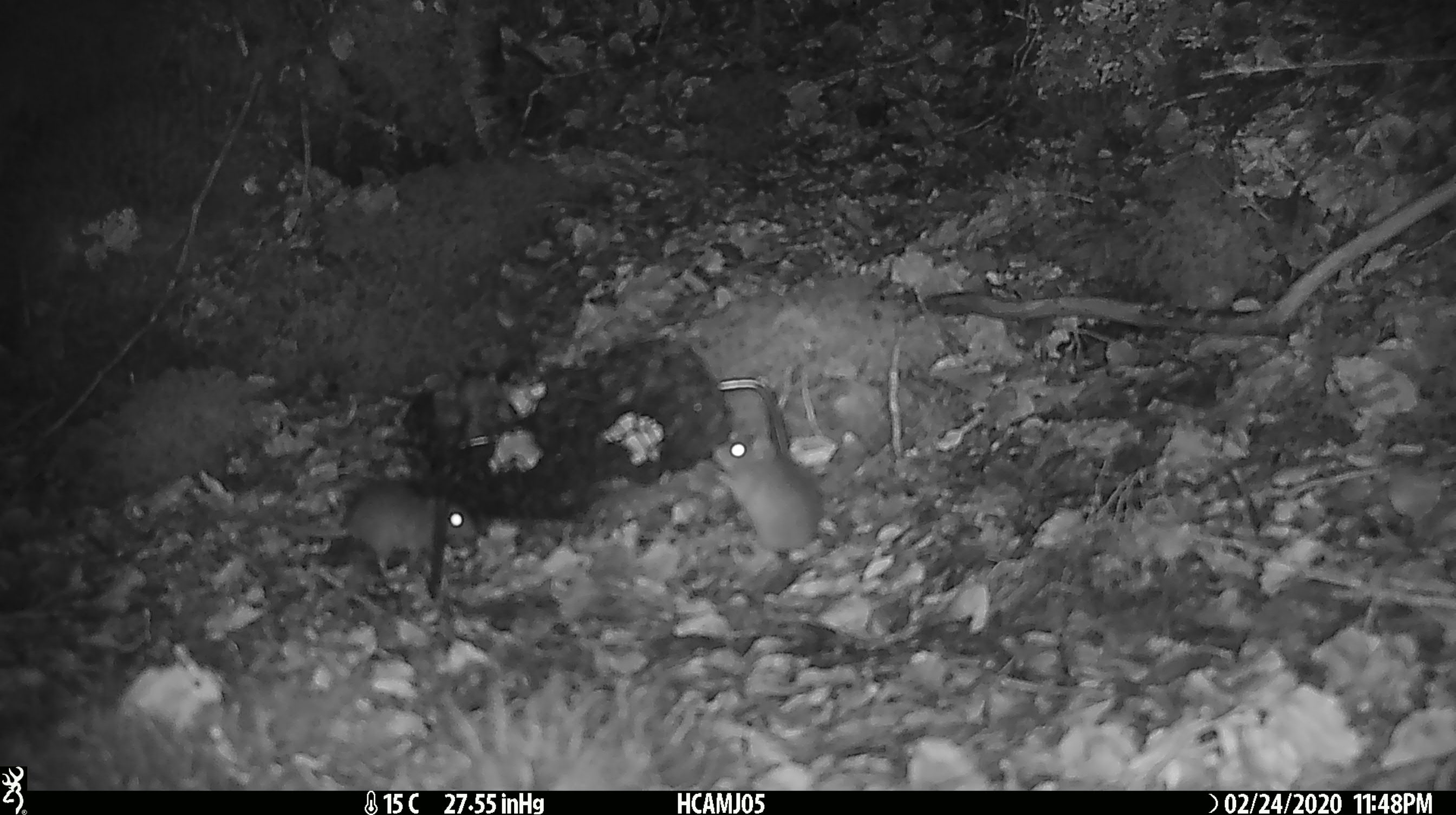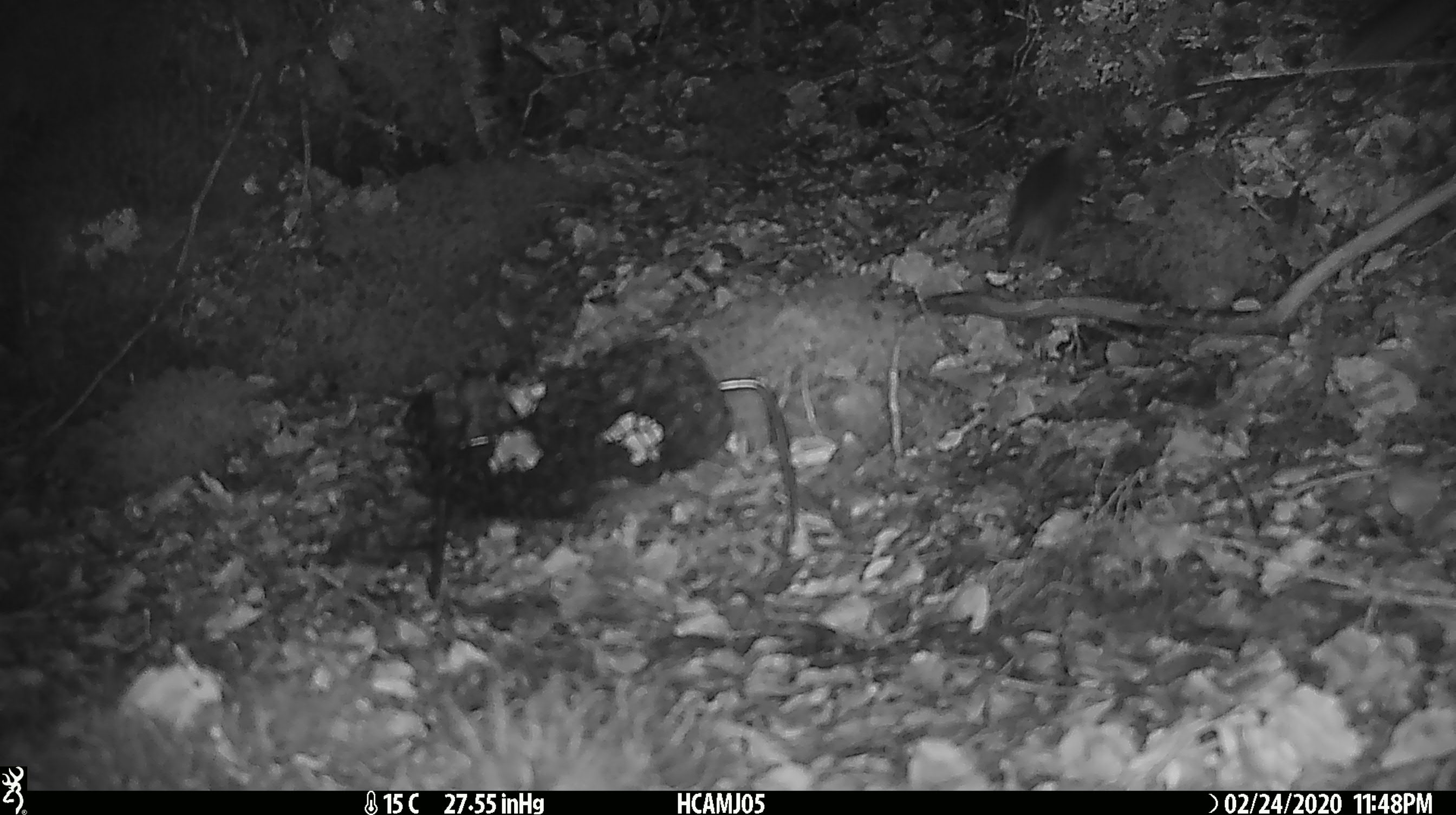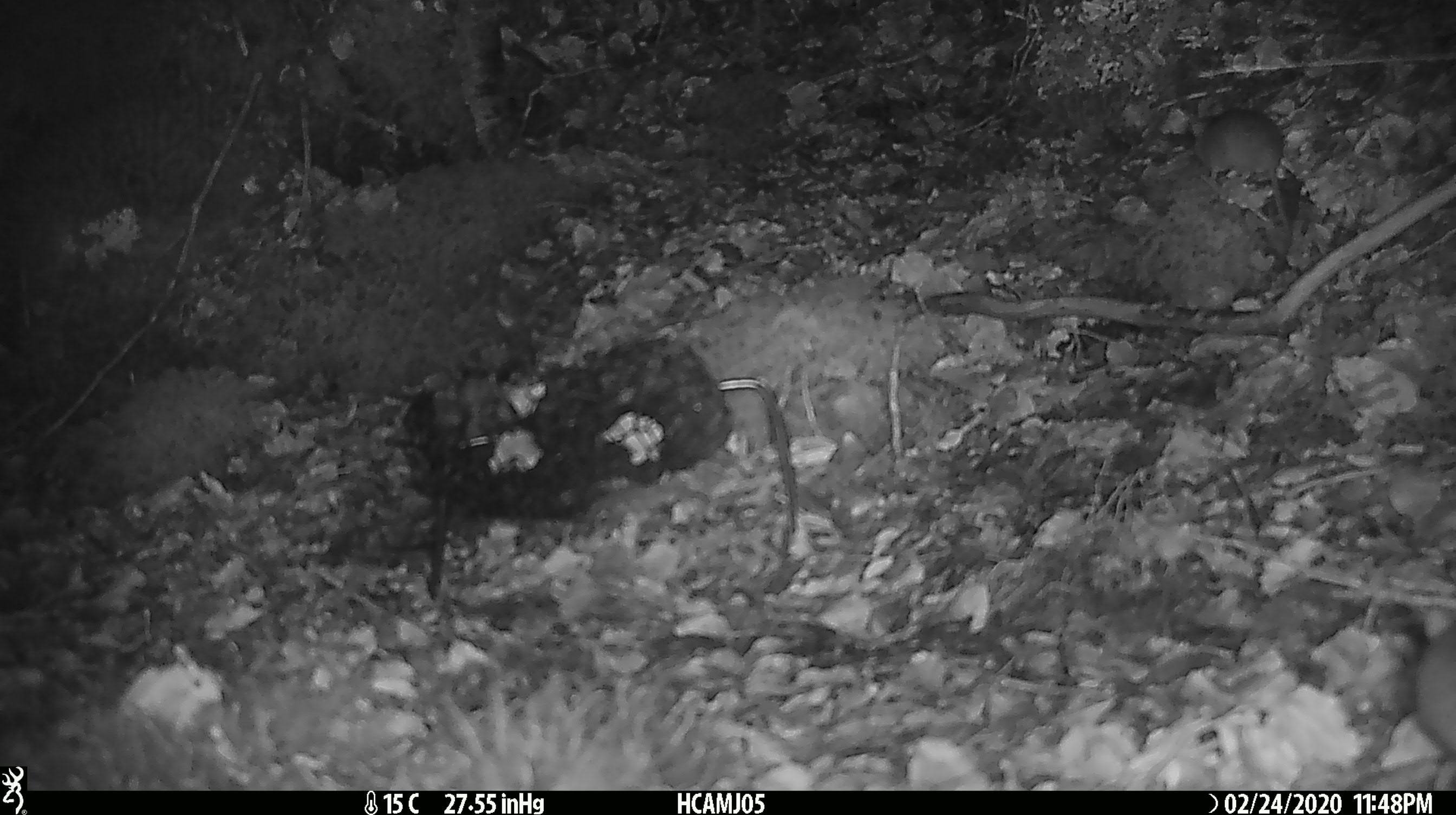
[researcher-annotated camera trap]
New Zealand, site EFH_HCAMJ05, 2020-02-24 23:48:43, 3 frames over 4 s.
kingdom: Animalia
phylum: Chordata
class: Mammalia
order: Rodentia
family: Muridae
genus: Mus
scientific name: Mus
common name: mouse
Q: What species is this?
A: Mouse (Mus).